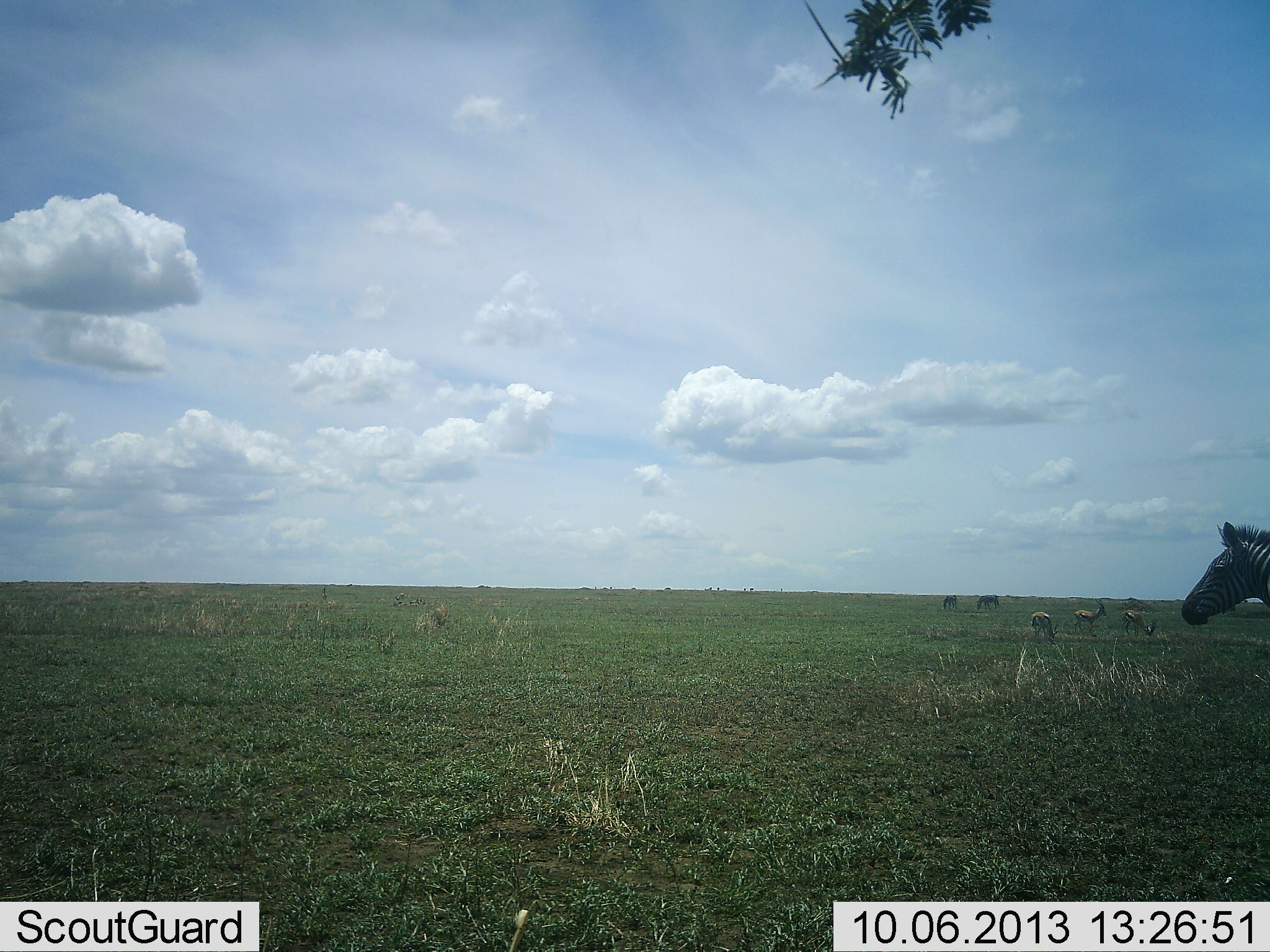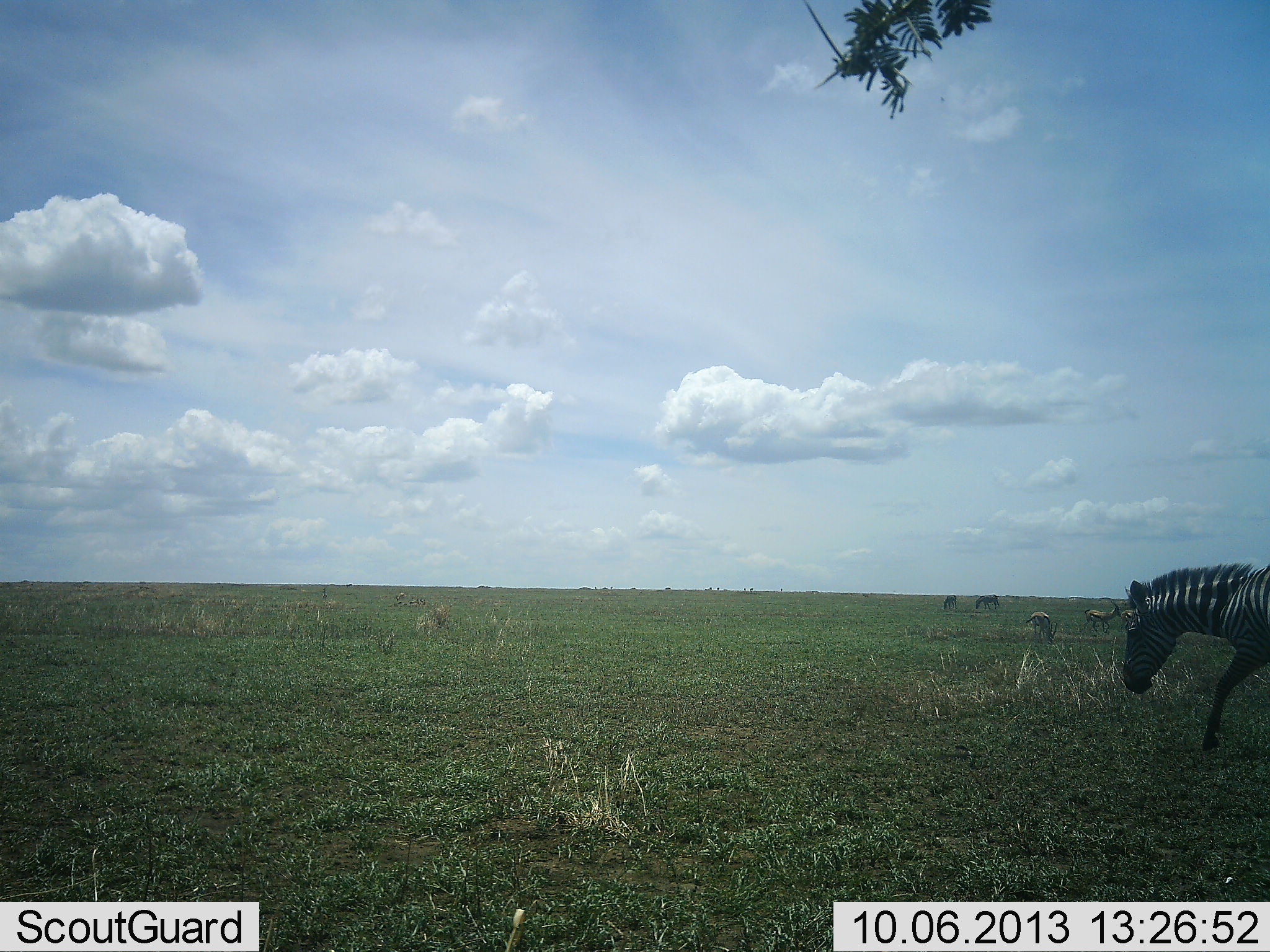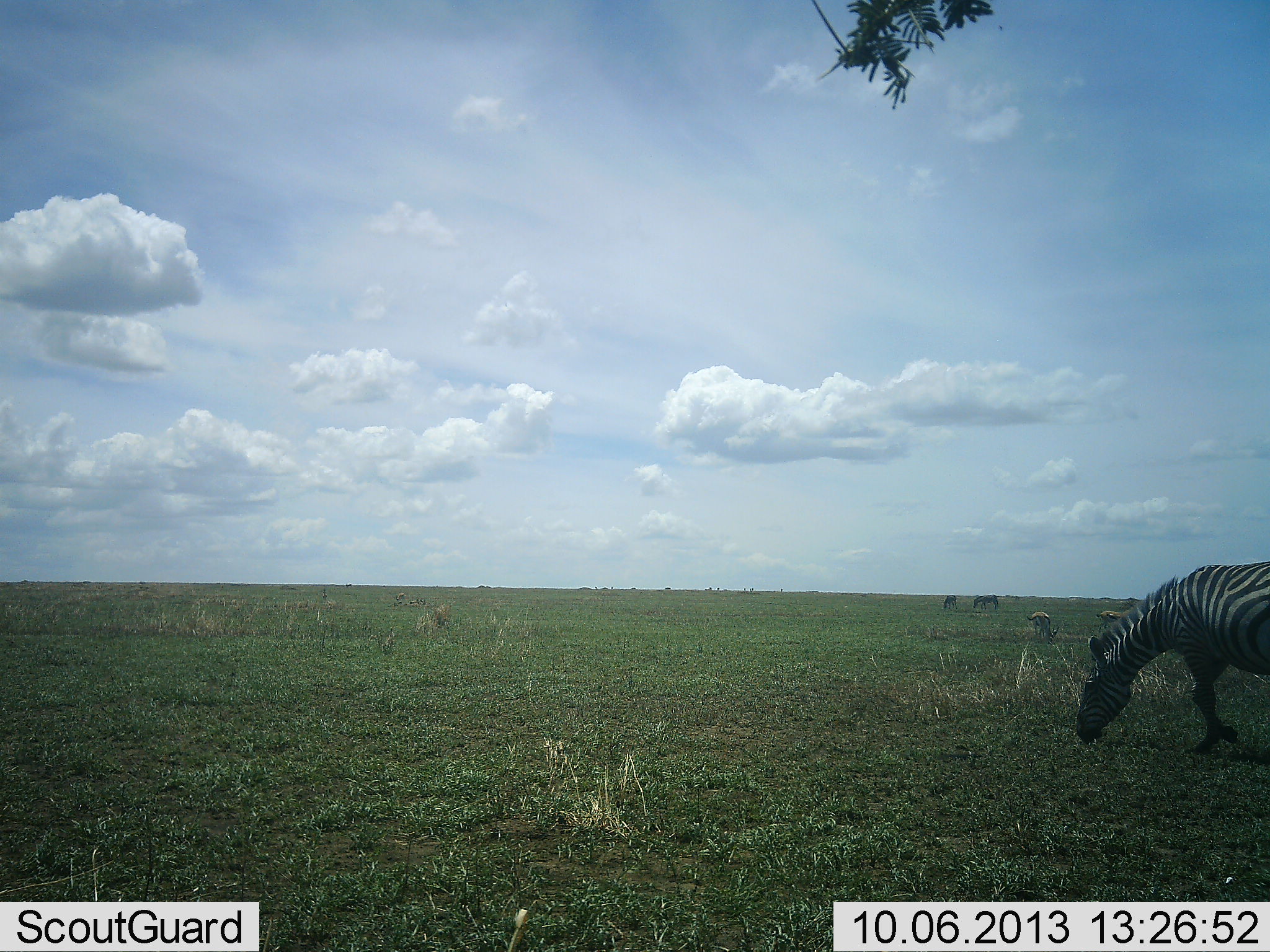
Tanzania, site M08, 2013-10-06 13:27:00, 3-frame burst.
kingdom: Animalia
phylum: Chordata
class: Mammalia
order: Artiodactyla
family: Bovidae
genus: Eudorcas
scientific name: Eudorcas thomsonii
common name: thomson's gazelle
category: gazellethomsons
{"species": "gazellethomsons (thomson's gazelle) (Eudorcas thomsonii)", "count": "4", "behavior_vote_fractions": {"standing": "31%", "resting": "0%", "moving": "35%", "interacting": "0%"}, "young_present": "0%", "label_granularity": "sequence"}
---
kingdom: Animalia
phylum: Chordata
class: Mammalia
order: Perissodactyla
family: Equidae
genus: Equus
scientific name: Equus quagga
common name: plains zebra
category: zebra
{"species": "zebra (plains zebra) (Equus quagga)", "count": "1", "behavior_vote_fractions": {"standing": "12%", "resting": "0%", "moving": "71%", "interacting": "0%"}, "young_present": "0%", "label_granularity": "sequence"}